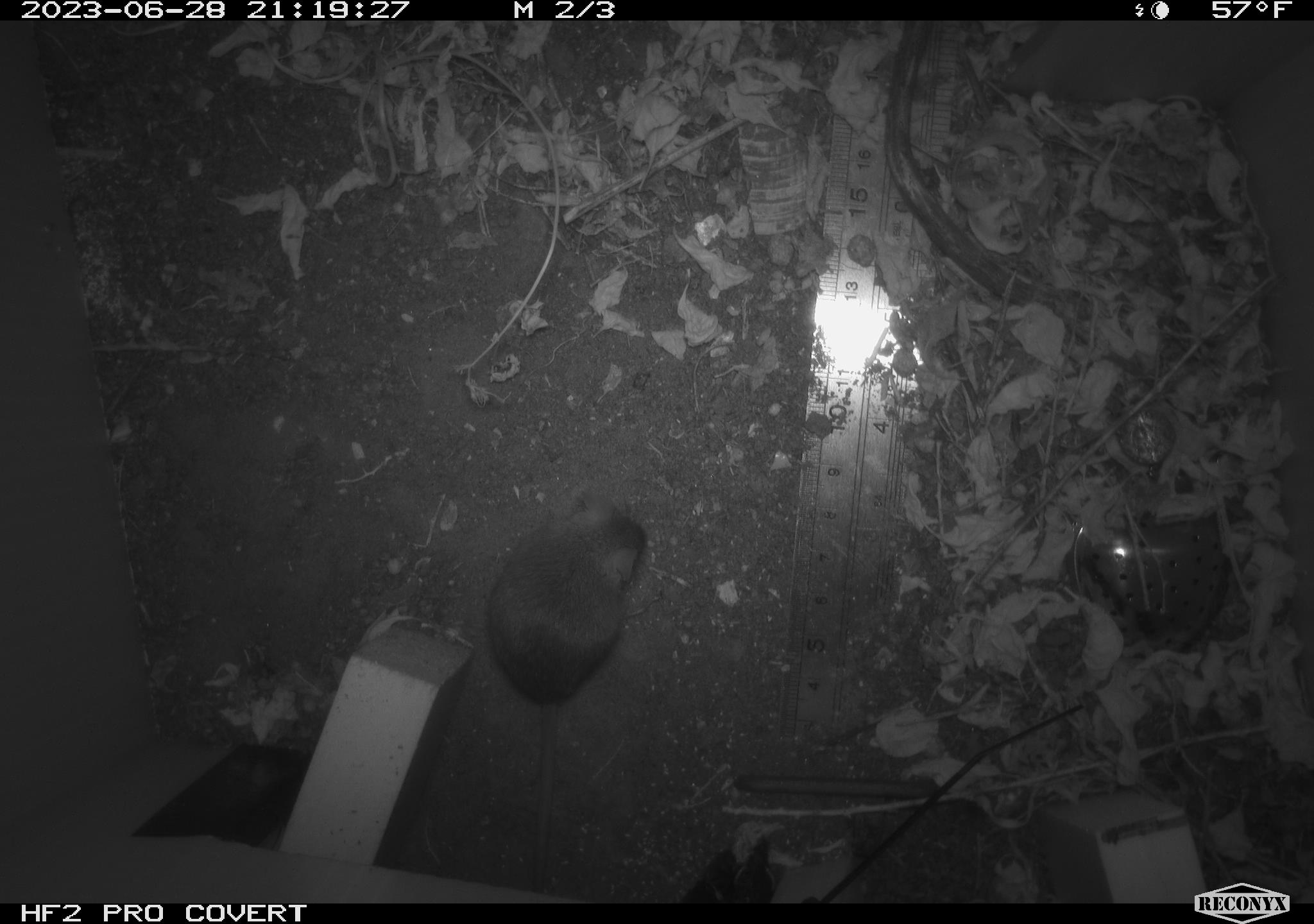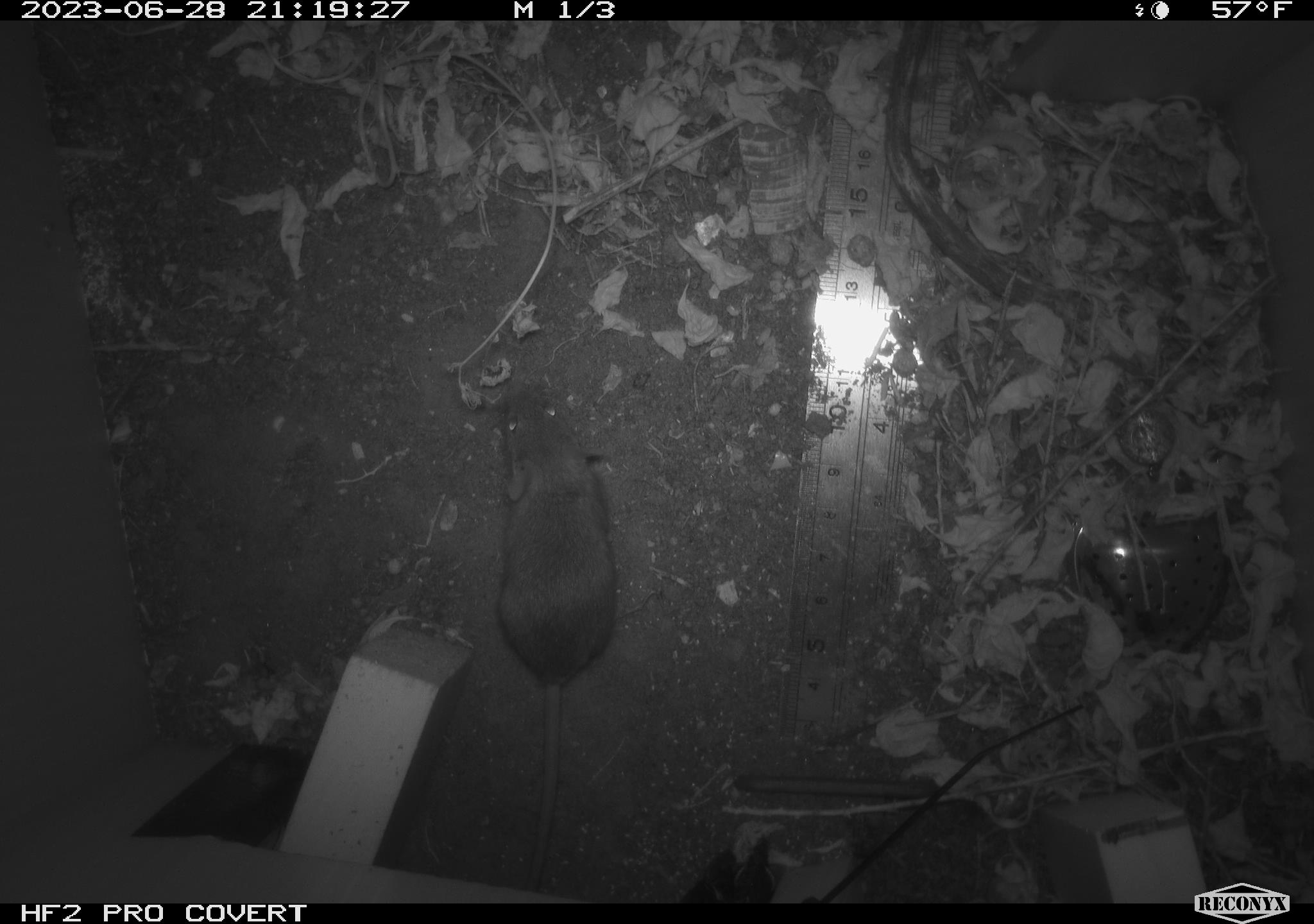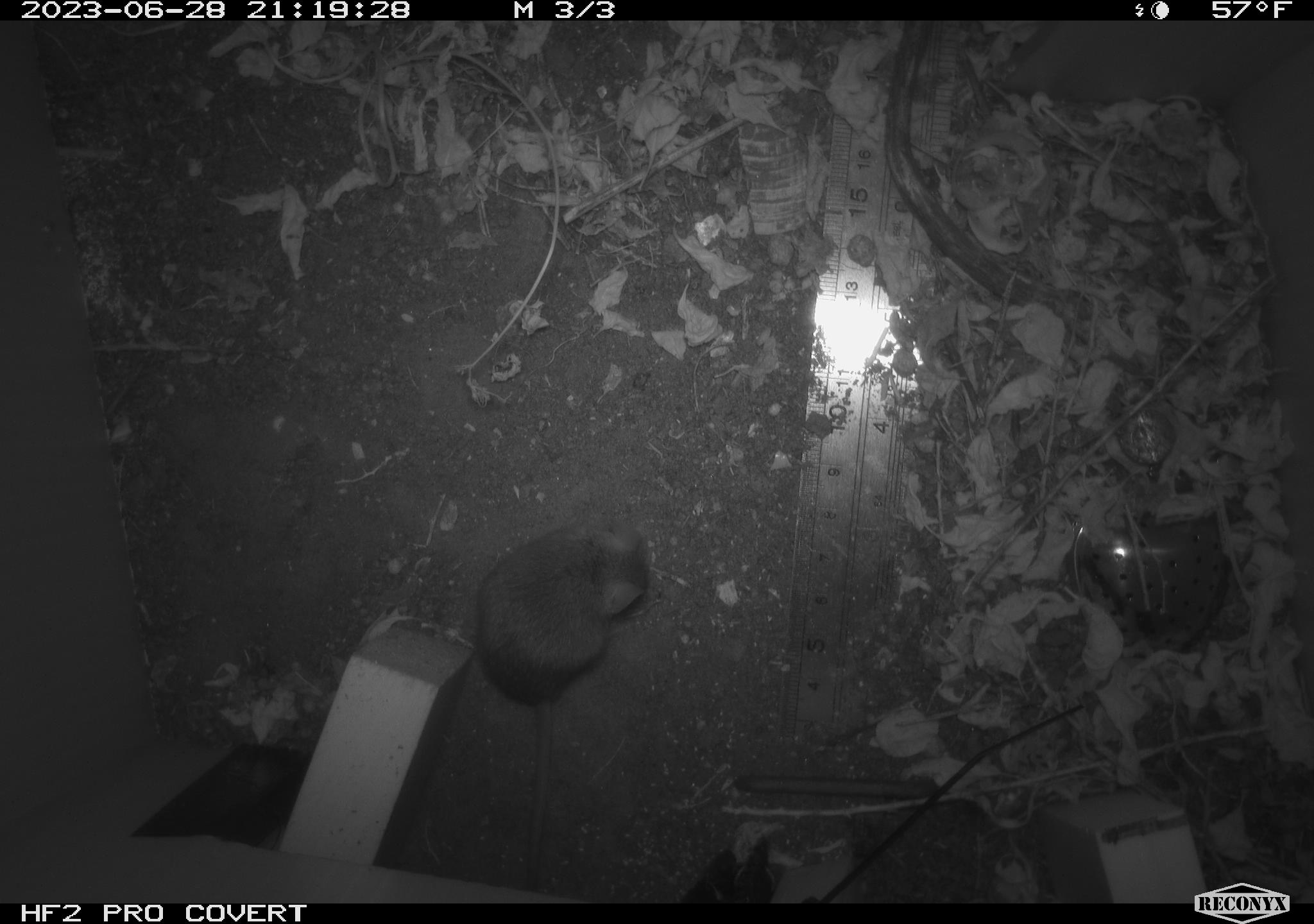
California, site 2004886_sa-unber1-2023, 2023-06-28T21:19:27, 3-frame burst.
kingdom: Animalia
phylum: Chordata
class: Mammalia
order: Rodentia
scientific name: Rodentia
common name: mouse species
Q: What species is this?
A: Mouse species (Rodentia).